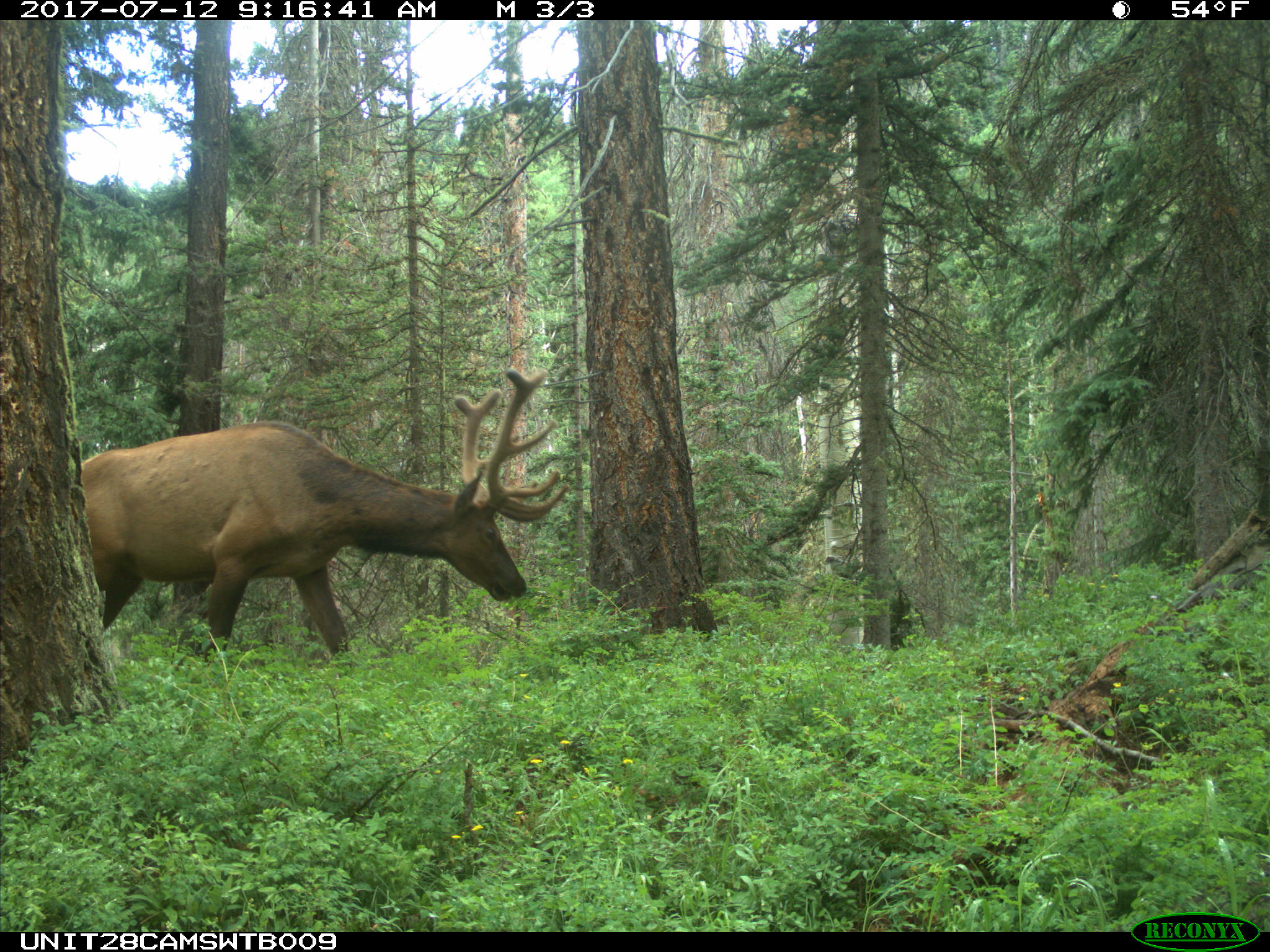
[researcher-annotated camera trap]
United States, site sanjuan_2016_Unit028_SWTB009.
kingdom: Animalia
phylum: Chordata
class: Mammalia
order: Artiodactyla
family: Cervidae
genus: Cervus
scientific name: Cervus elaphus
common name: red deer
Cervus elaphus (red deer).